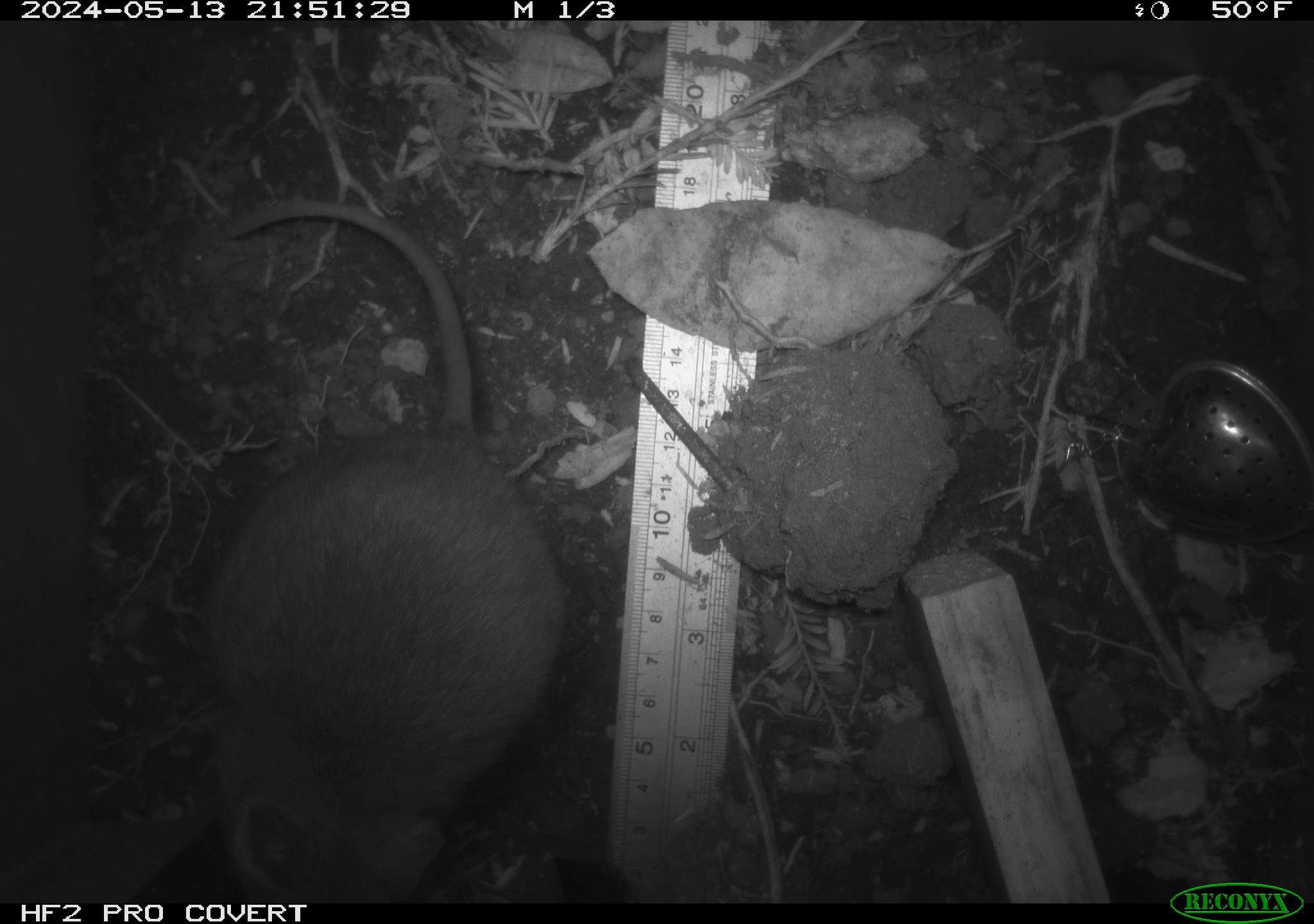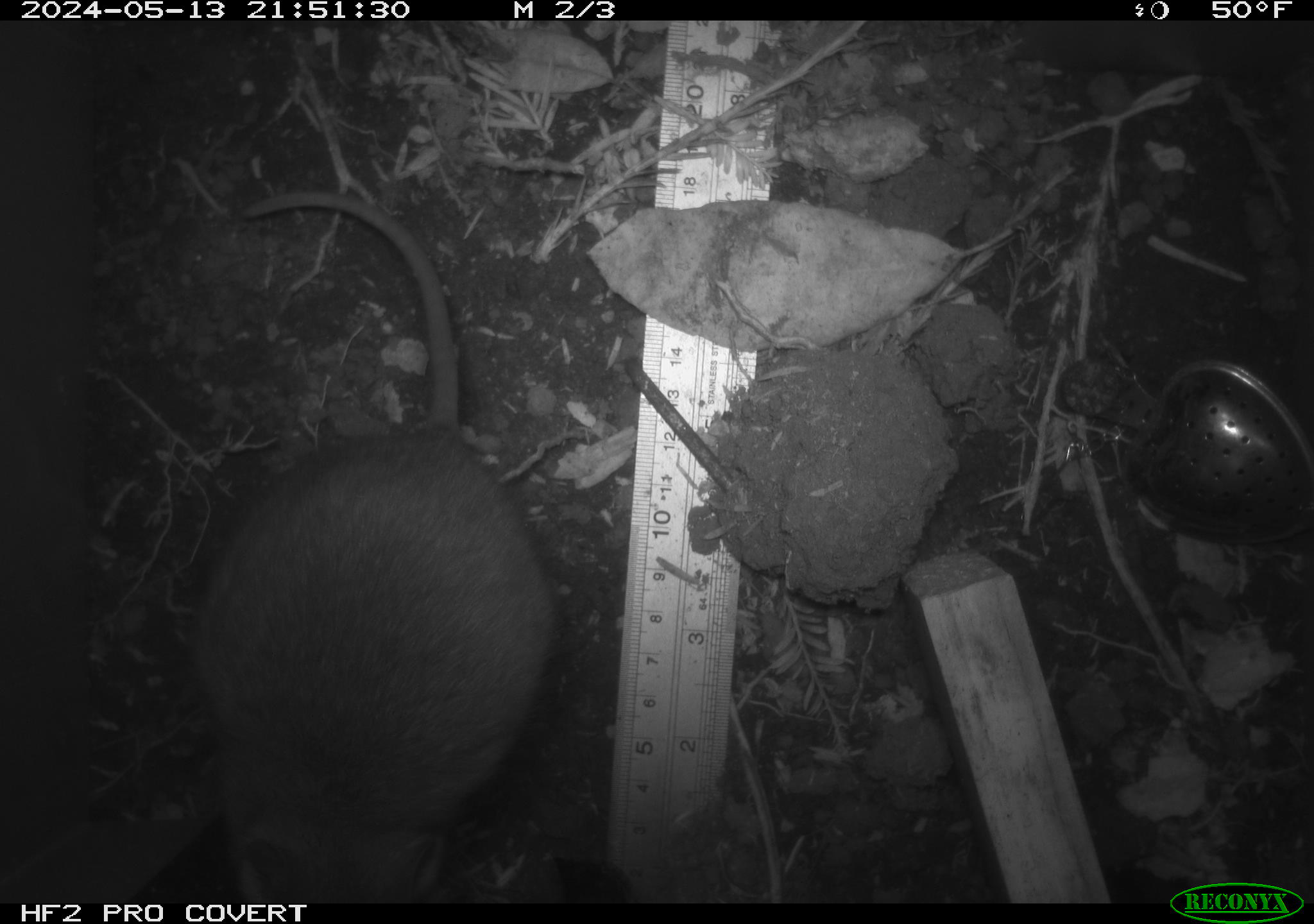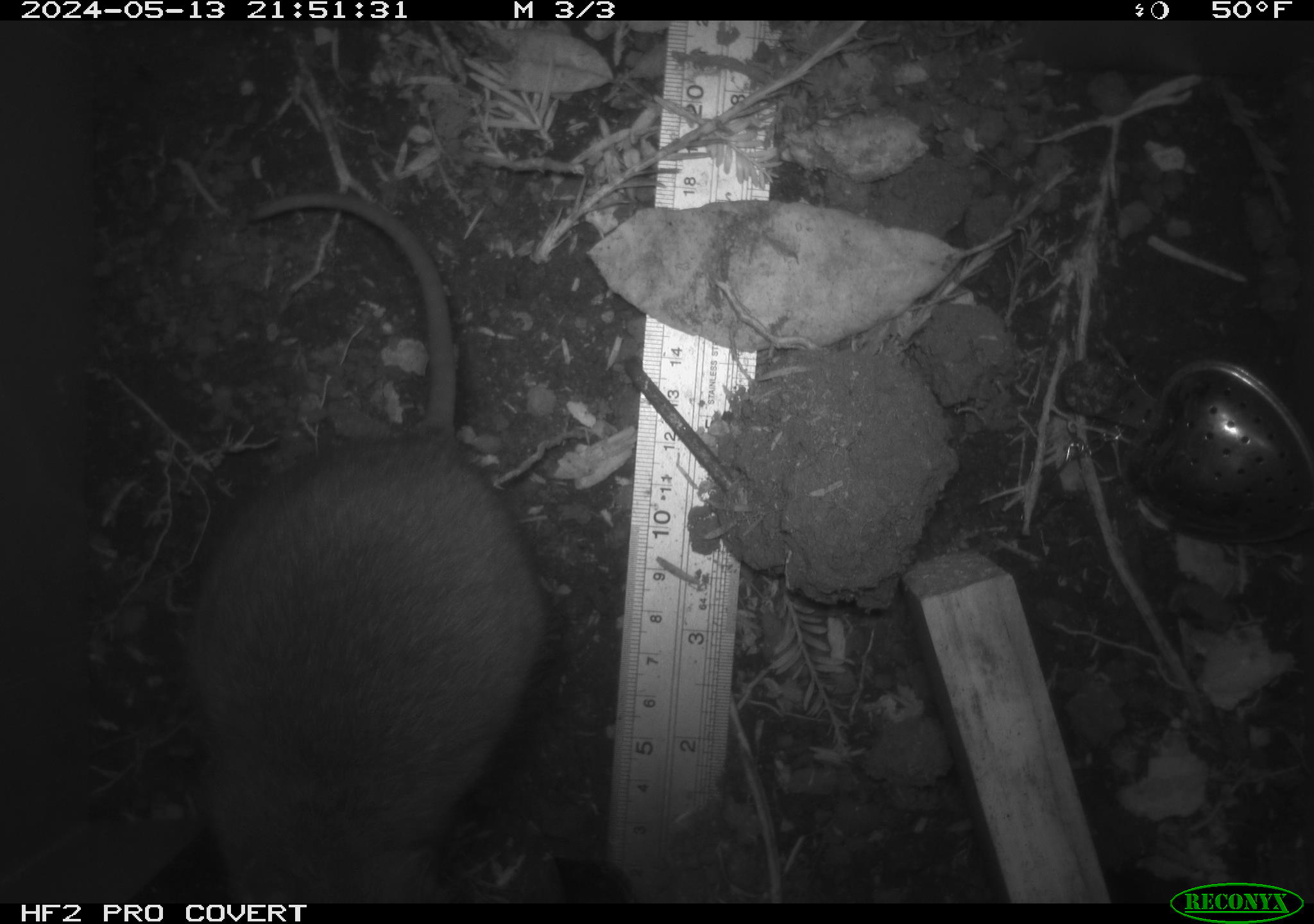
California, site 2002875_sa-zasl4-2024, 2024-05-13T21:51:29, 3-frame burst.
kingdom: Animalia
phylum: Chordata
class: Mammalia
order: Rodentia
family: Cricetidae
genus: Neotoma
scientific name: Neotoma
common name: pack rat or woodrat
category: neotoma species